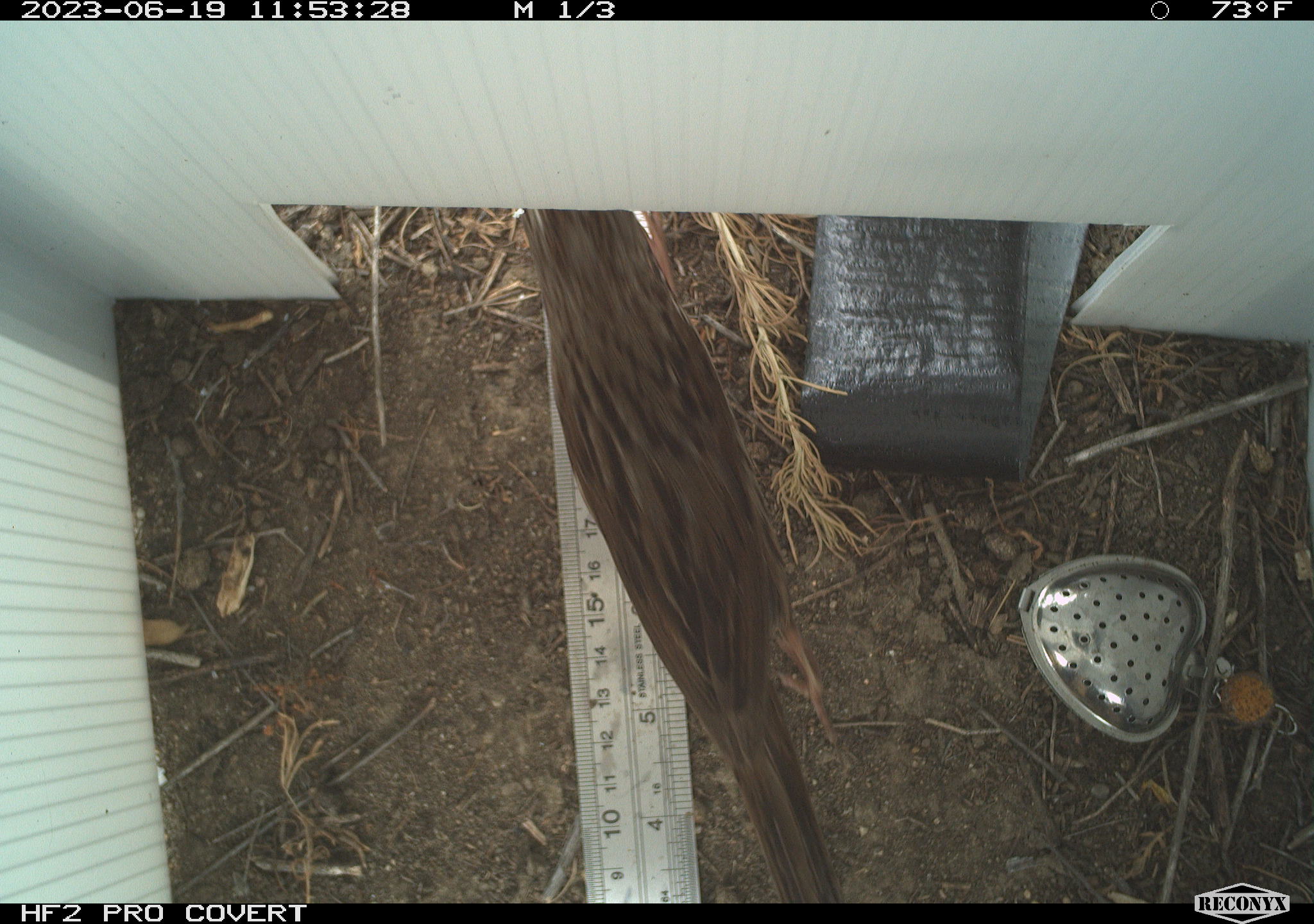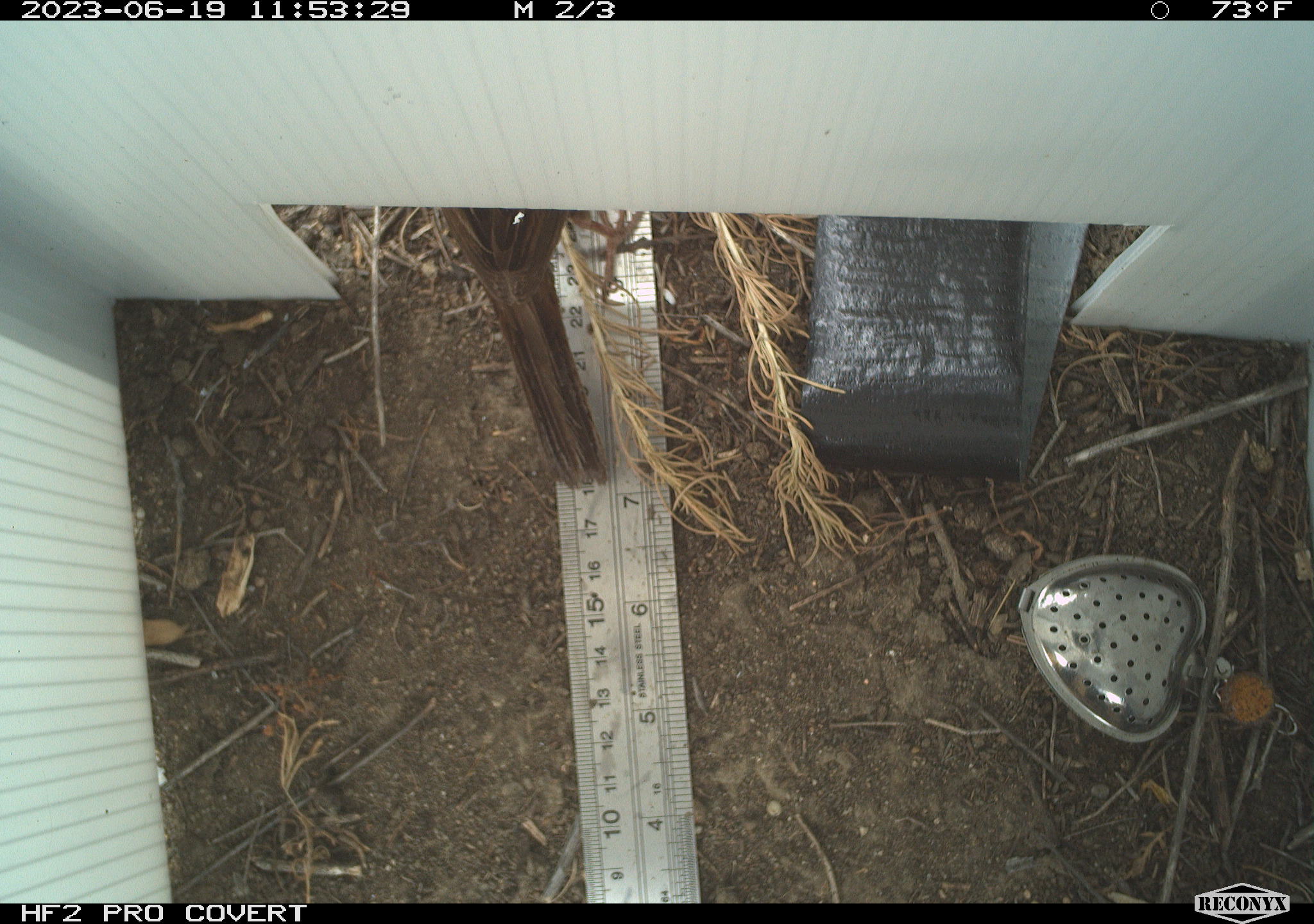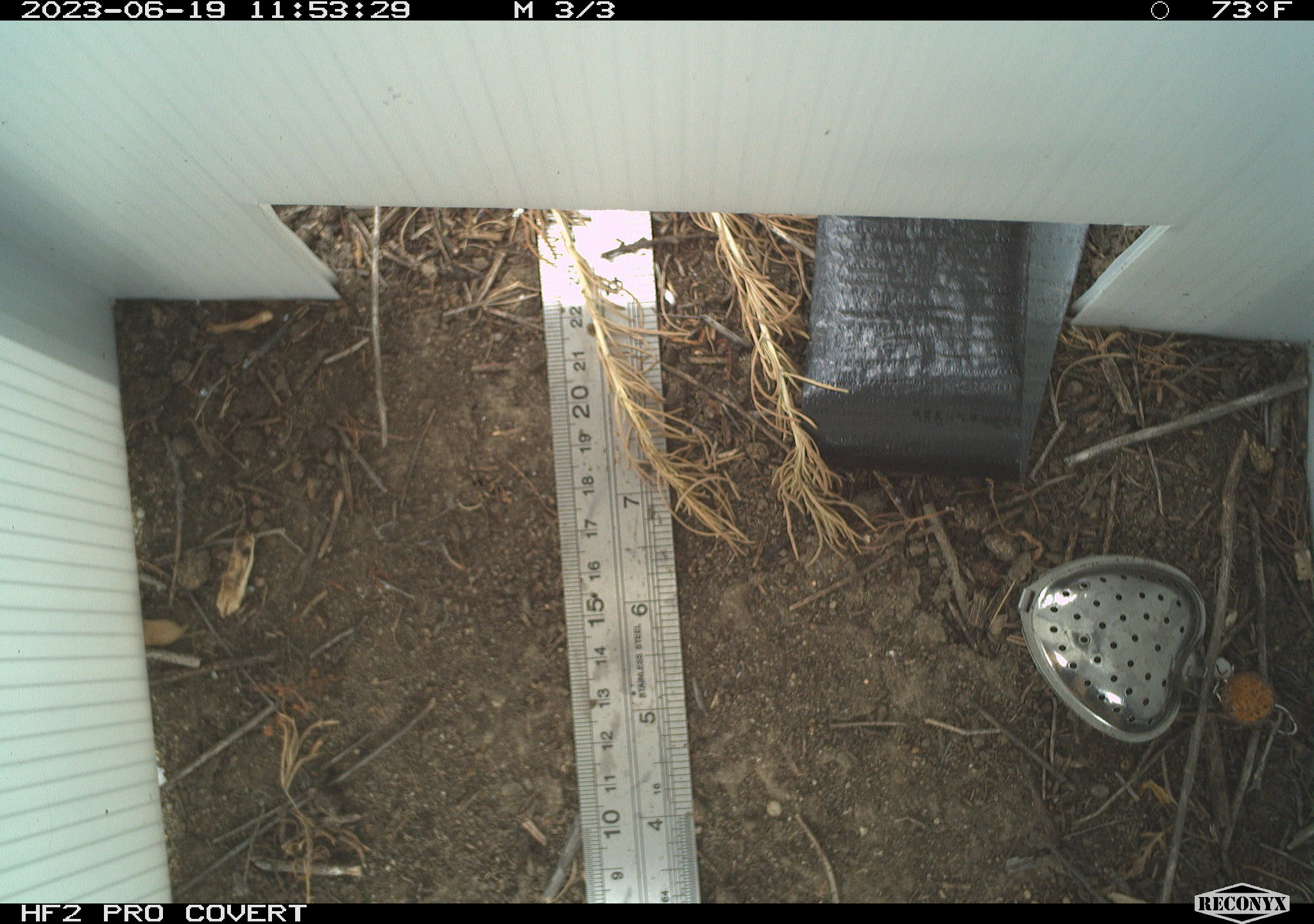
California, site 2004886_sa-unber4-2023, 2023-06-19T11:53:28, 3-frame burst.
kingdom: Animalia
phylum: Chordata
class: Aves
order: Passeriformes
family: Passerellidae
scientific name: Passerellidae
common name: new world sparrows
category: passerellidae family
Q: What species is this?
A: Passerellidae family (new world sparrows) (Passerellidae).